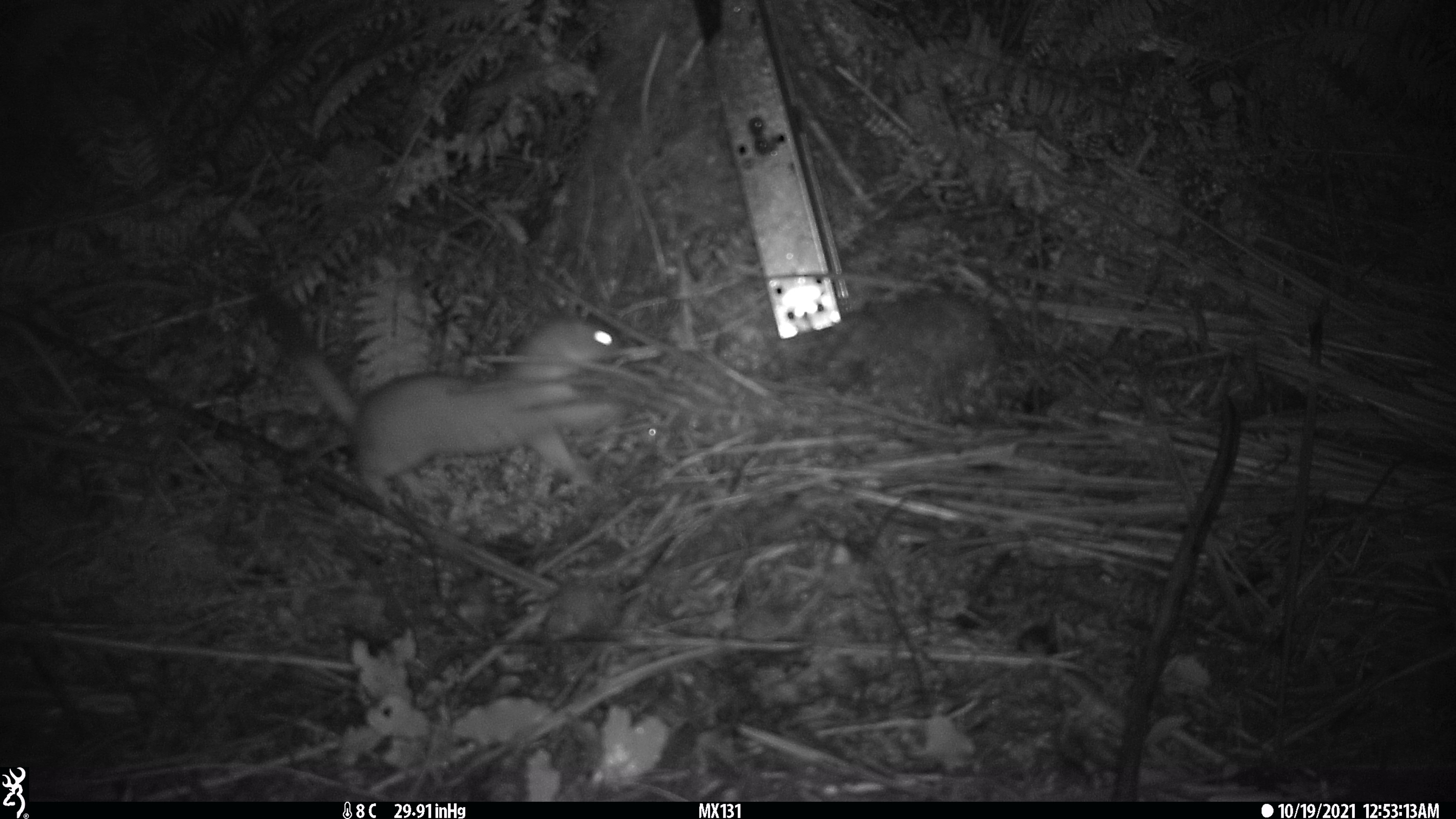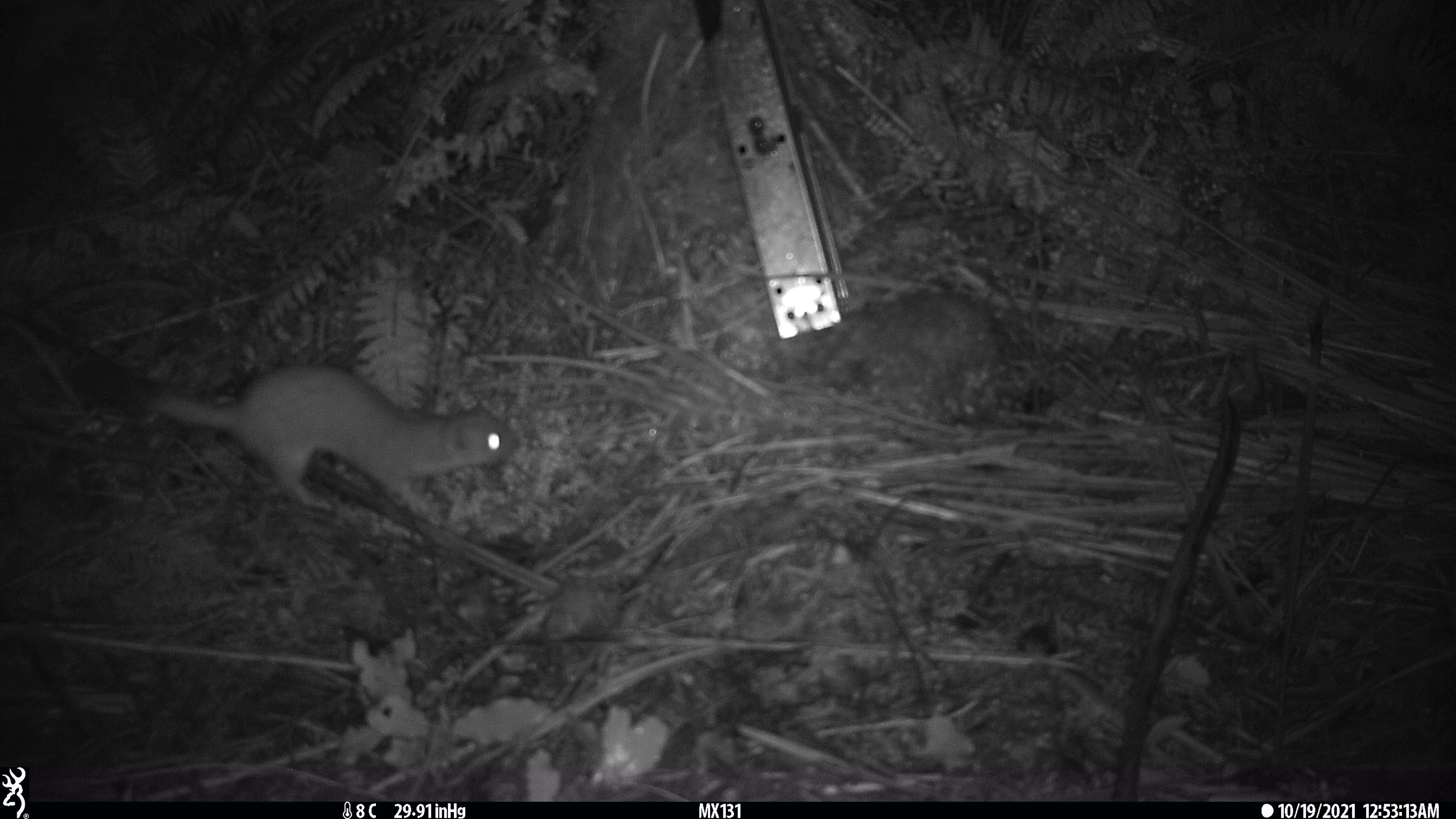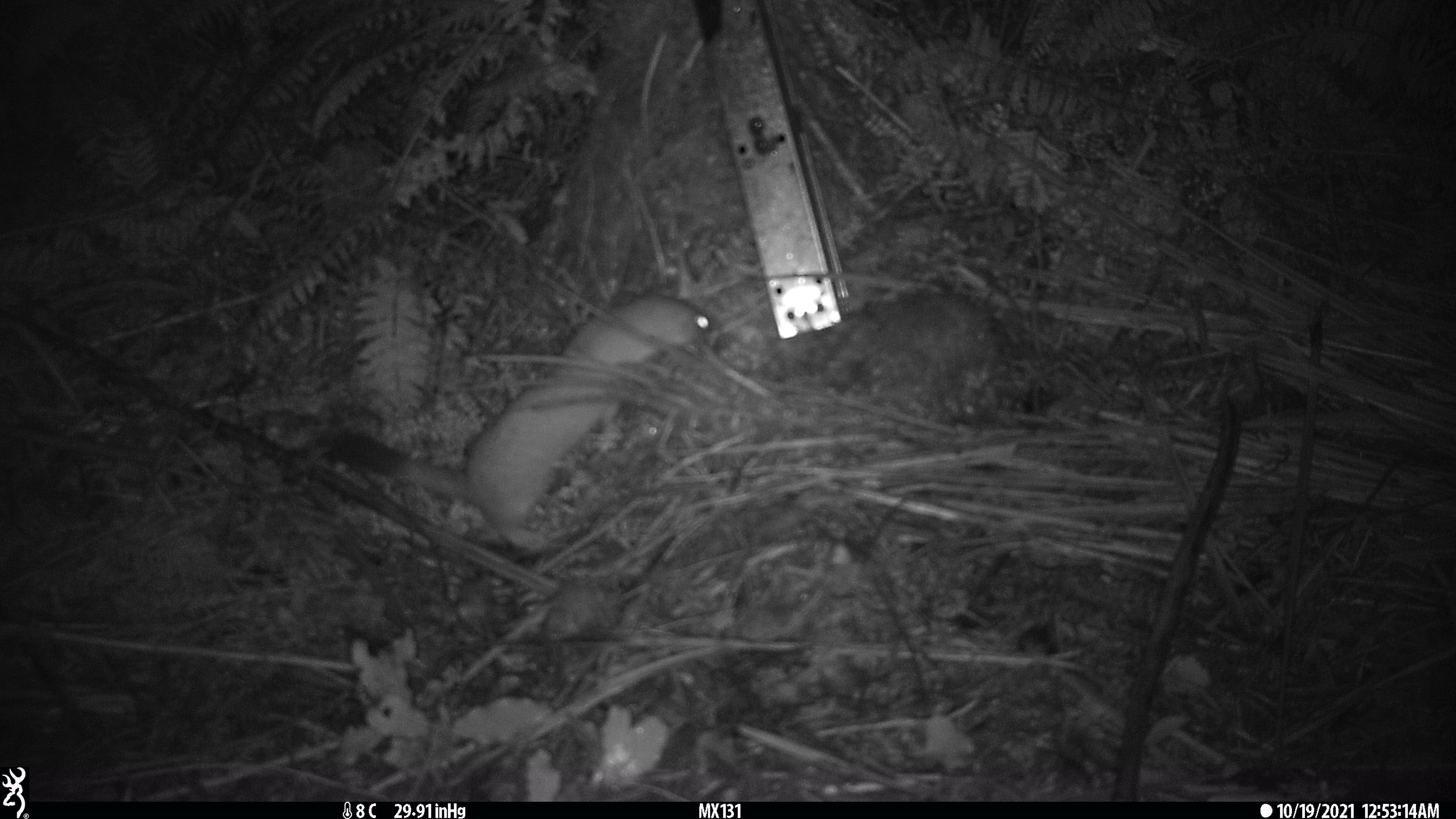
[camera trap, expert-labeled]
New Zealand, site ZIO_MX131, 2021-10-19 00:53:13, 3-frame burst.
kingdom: Animalia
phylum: Chordata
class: Mammalia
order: Carnivora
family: Mustelidae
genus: Mustela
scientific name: Mustela erminea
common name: stoat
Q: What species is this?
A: Stoat (Mustela erminea).